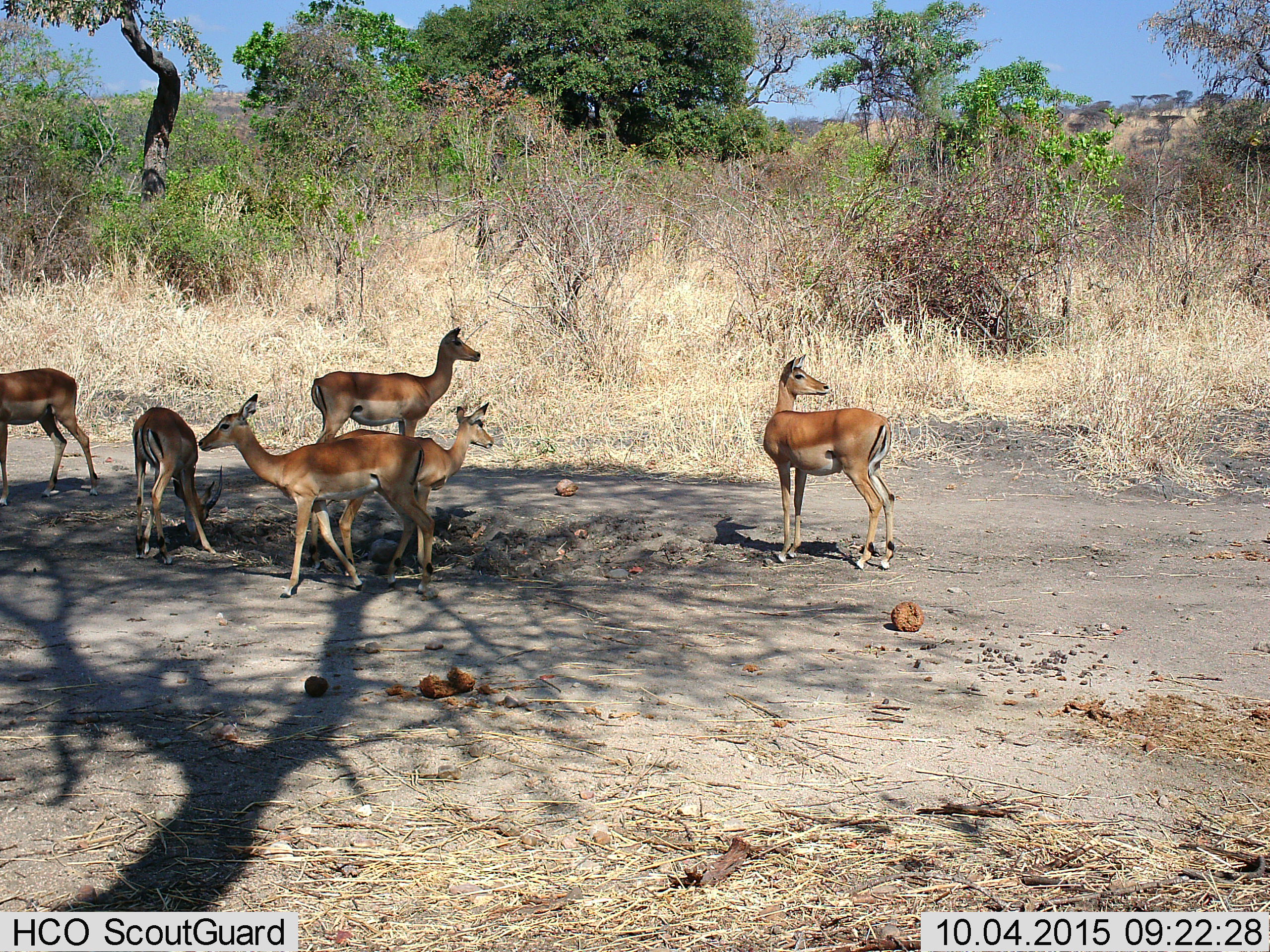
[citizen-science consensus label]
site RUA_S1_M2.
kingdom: Animalia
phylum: Chordata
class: Mammalia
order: Artiodactyla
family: Bovidae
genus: Aepyceros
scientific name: Aepyceros melampus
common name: impala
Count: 6.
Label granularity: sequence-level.